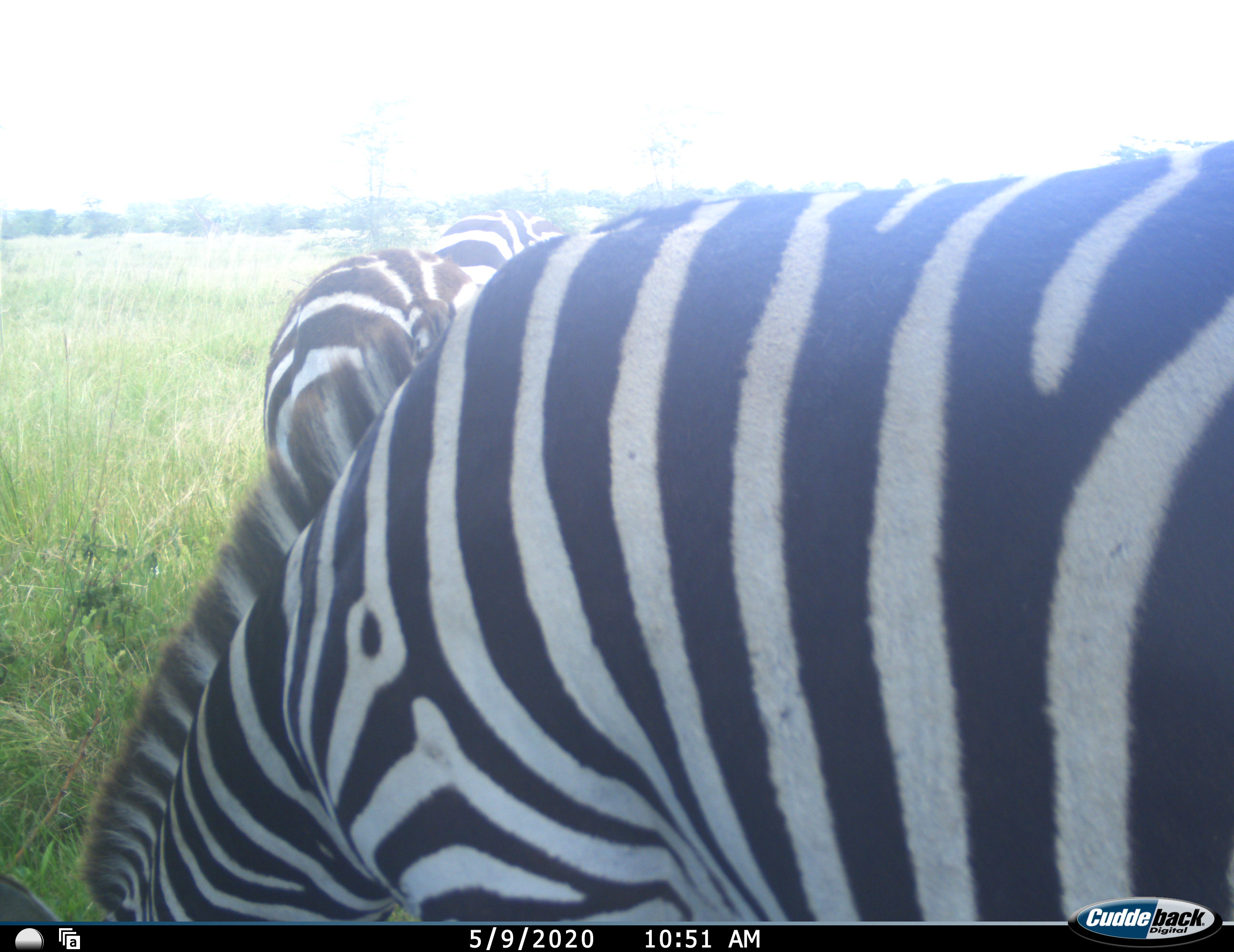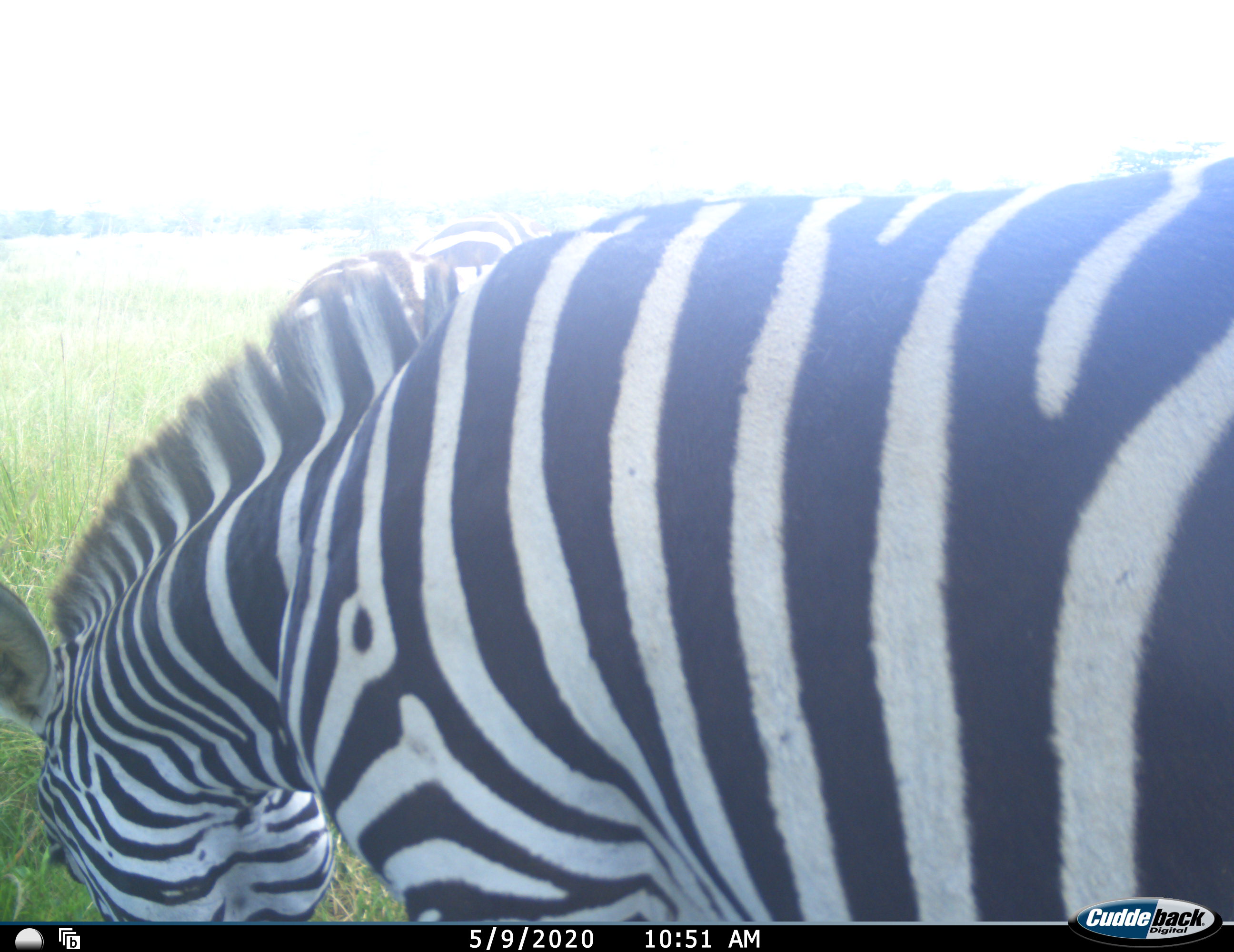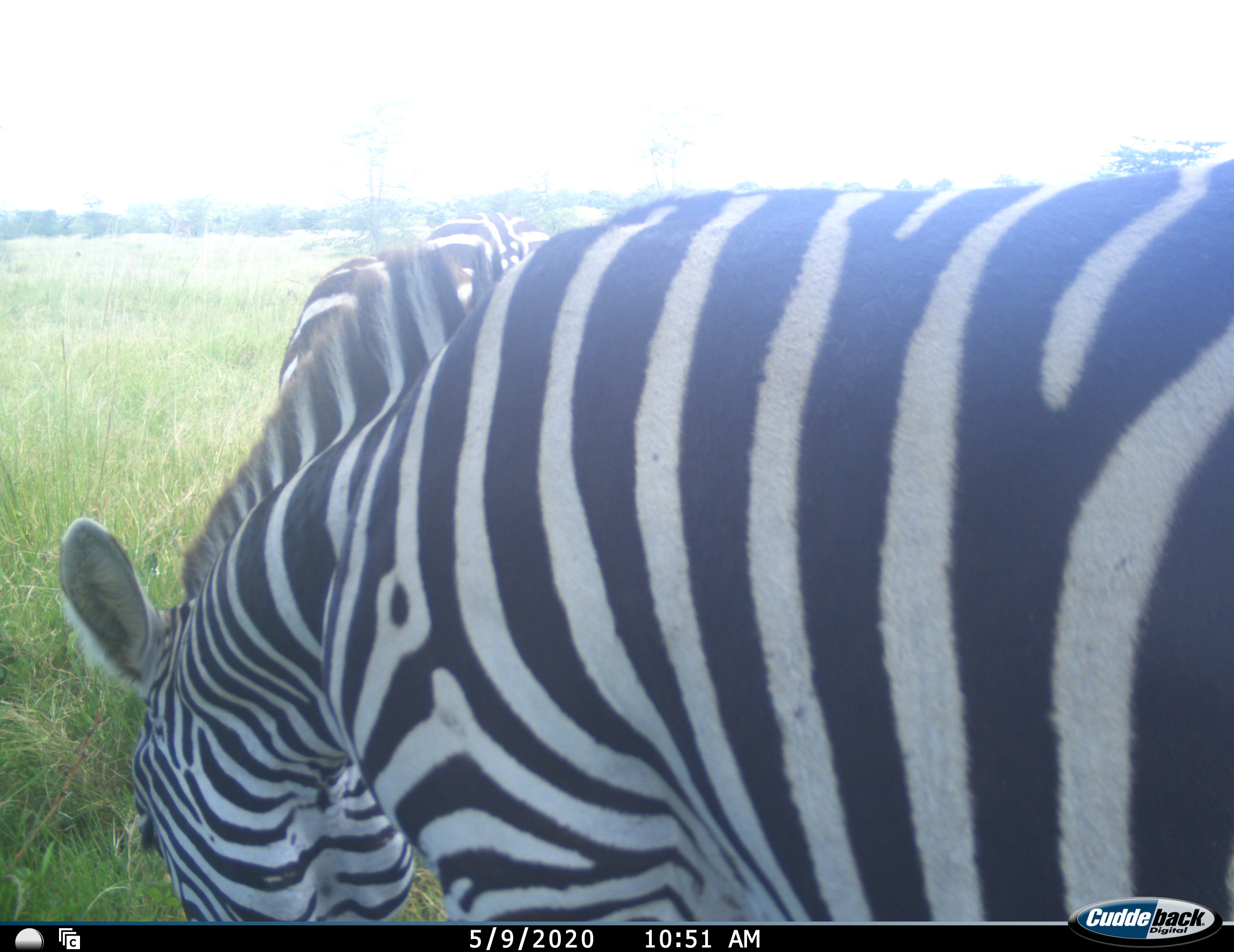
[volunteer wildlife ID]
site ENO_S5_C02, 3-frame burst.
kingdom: Animalia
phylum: Chordata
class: Mammalia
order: Perissodactyla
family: Equidae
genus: Equus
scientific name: Equus quagga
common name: plains zebra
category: zebraplains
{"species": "zebraplains (plains zebra) (Equus quagga)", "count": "3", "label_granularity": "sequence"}